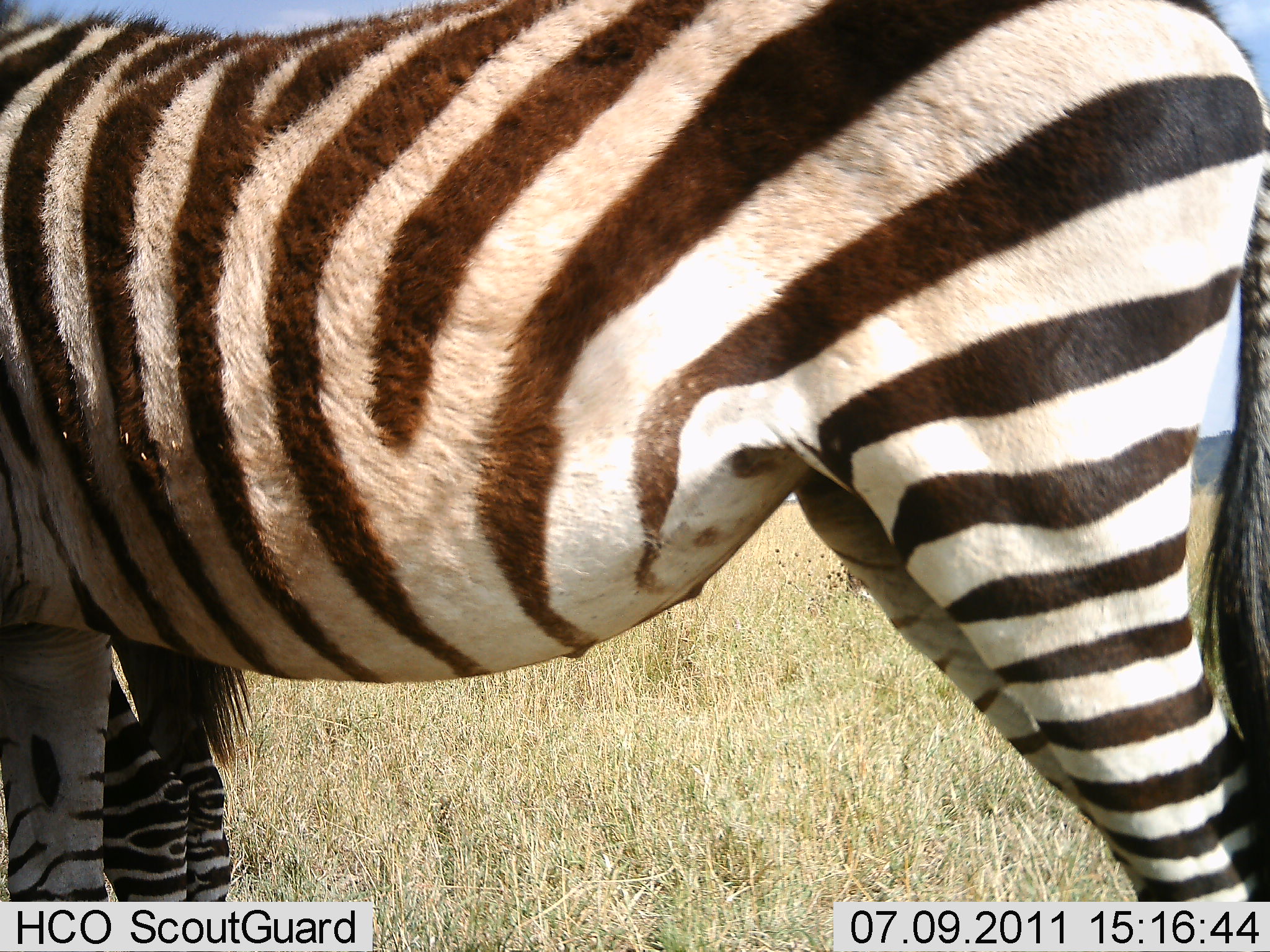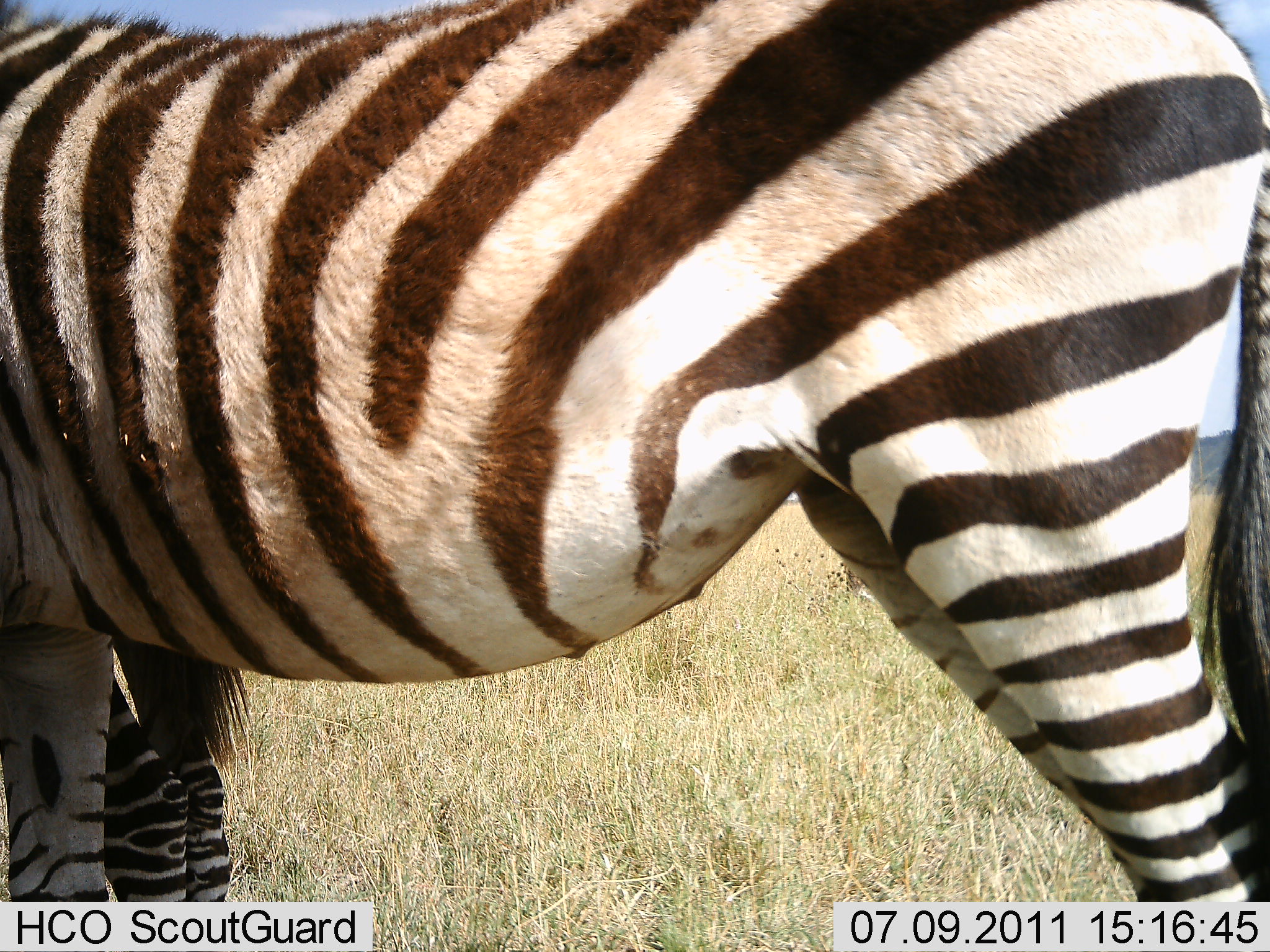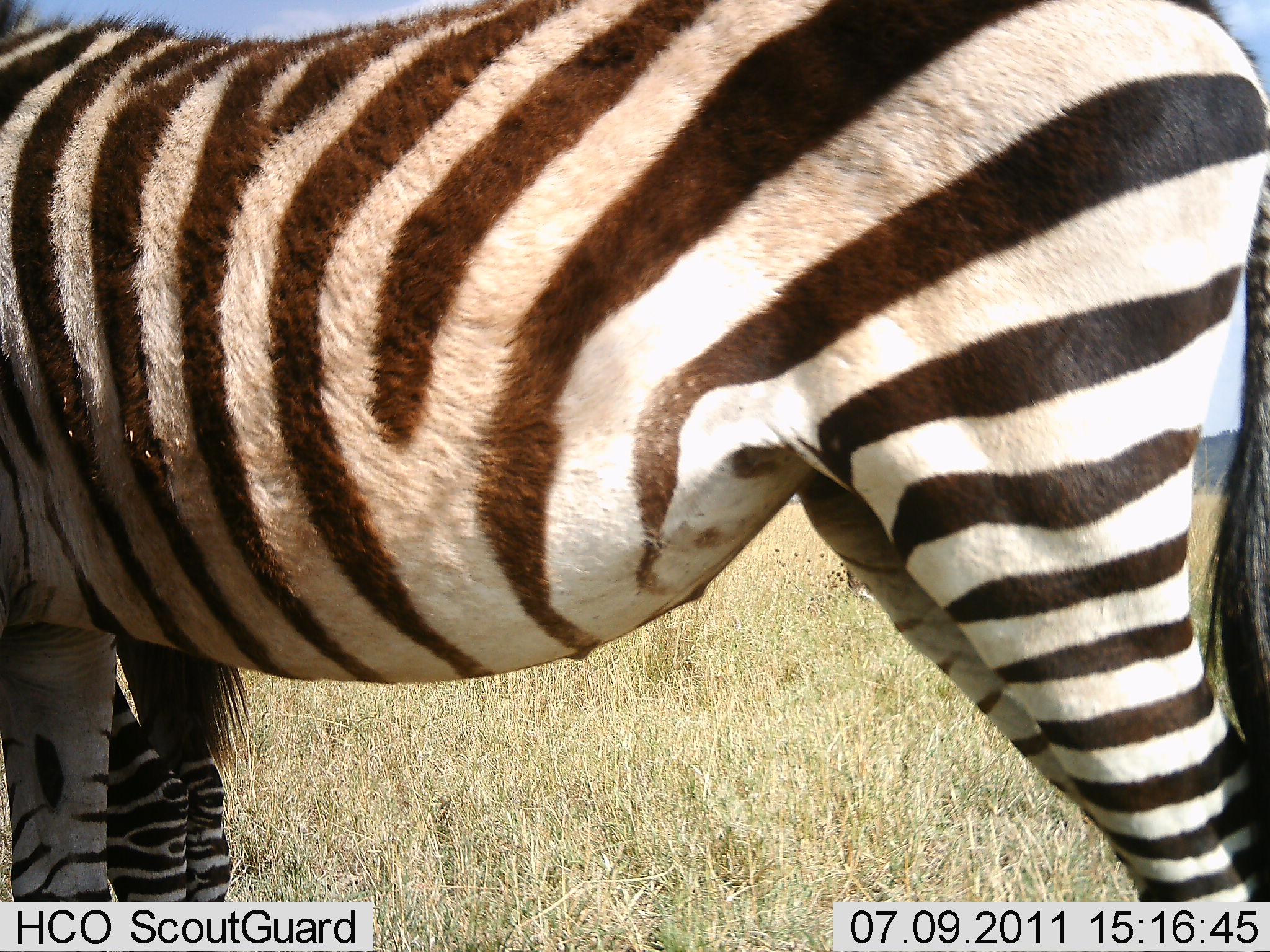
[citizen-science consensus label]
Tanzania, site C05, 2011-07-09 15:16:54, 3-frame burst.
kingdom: Animalia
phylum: Chordata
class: Mammalia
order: Perissodactyla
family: Equidae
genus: Equus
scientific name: Equus quagga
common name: plains zebra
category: zebra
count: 2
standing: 100%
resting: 13%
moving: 0%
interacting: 7%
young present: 20%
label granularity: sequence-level